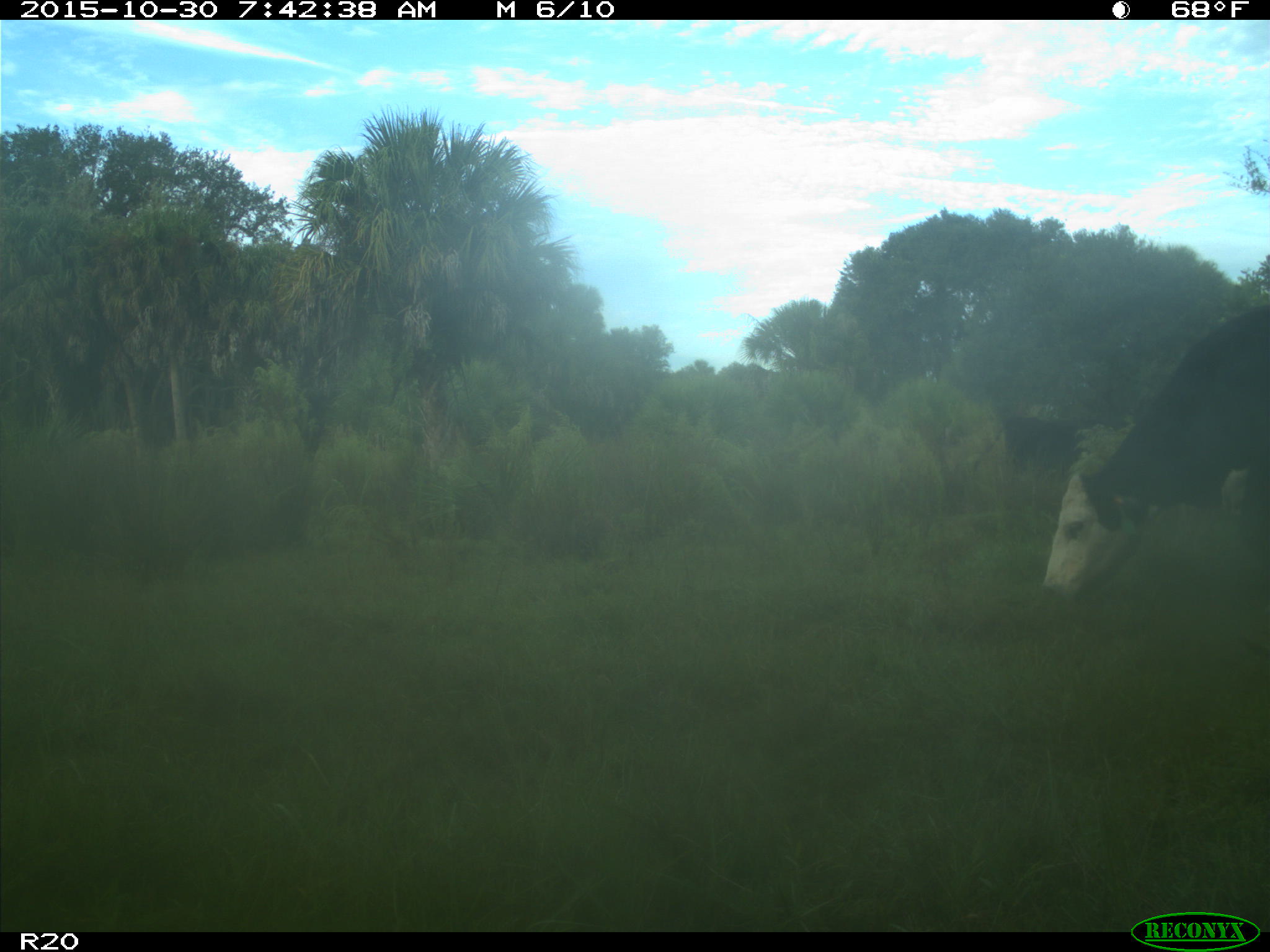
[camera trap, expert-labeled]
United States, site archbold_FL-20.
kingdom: Animalia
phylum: Chordata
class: Mammalia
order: Artiodactyla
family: Bovidae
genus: Bos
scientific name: Bos taurus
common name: domestic cow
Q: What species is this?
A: Bos taurus (domestic cow).